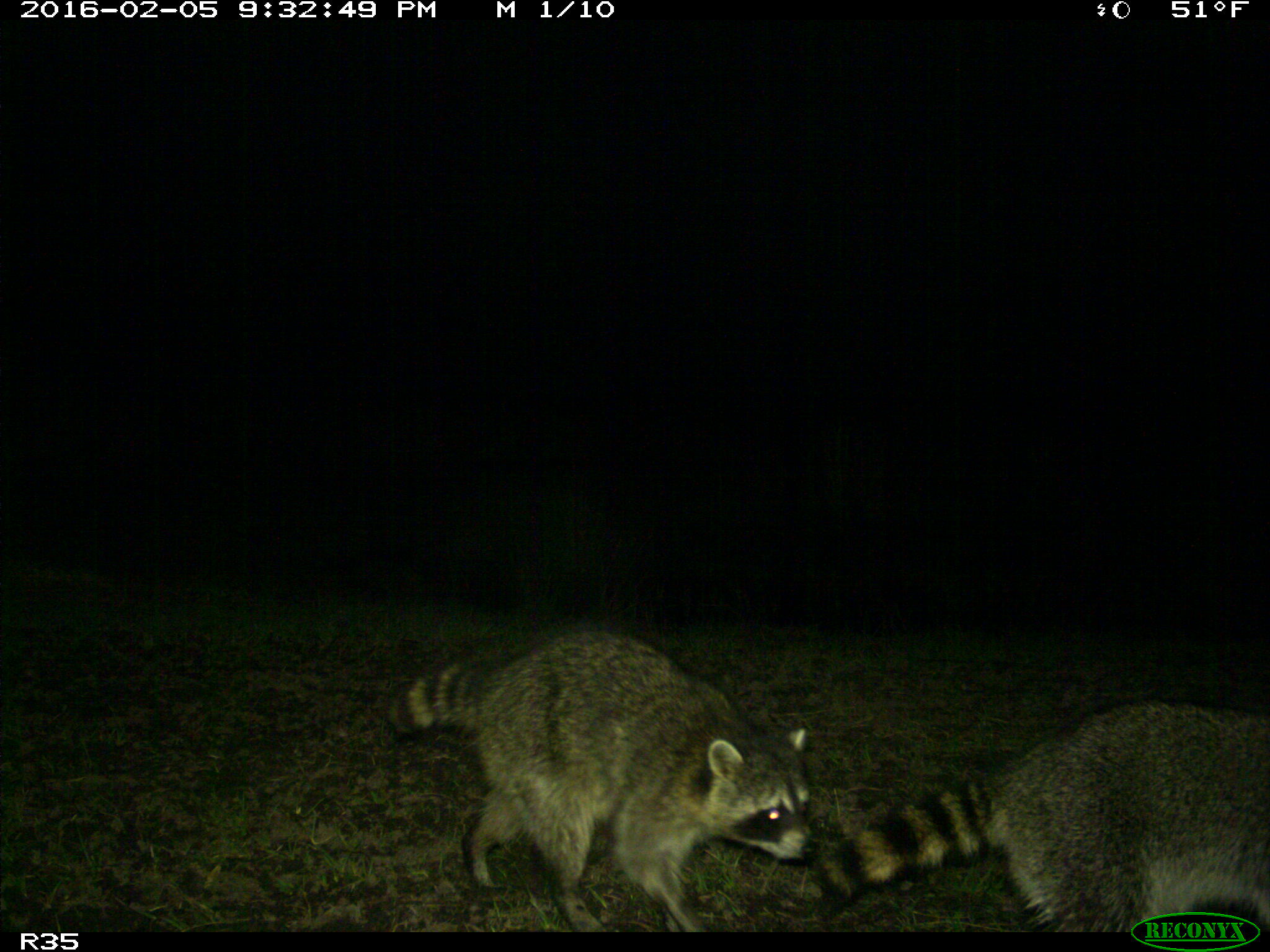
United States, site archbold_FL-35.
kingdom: Animalia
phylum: Chordata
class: Mammalia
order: Carnivora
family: Procyonidae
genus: Procyon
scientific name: Procyon lotor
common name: common raccoon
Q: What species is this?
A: Procyon lotor (common raccoon).